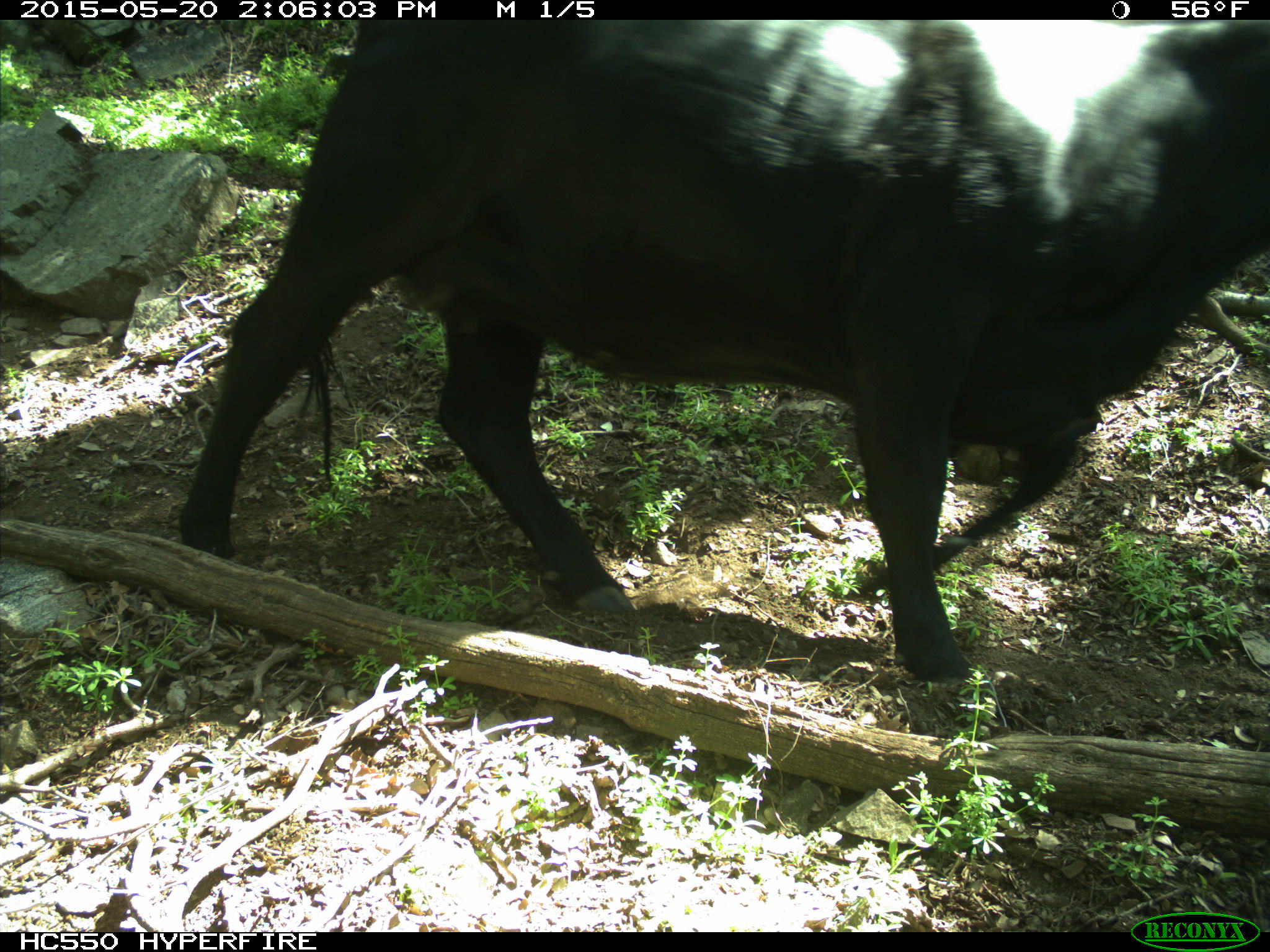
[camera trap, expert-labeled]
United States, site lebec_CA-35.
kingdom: Animalia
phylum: Chordata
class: Mammalia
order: Artiodactyla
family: Bovidae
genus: Bos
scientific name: Bos taurus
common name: domestic cow